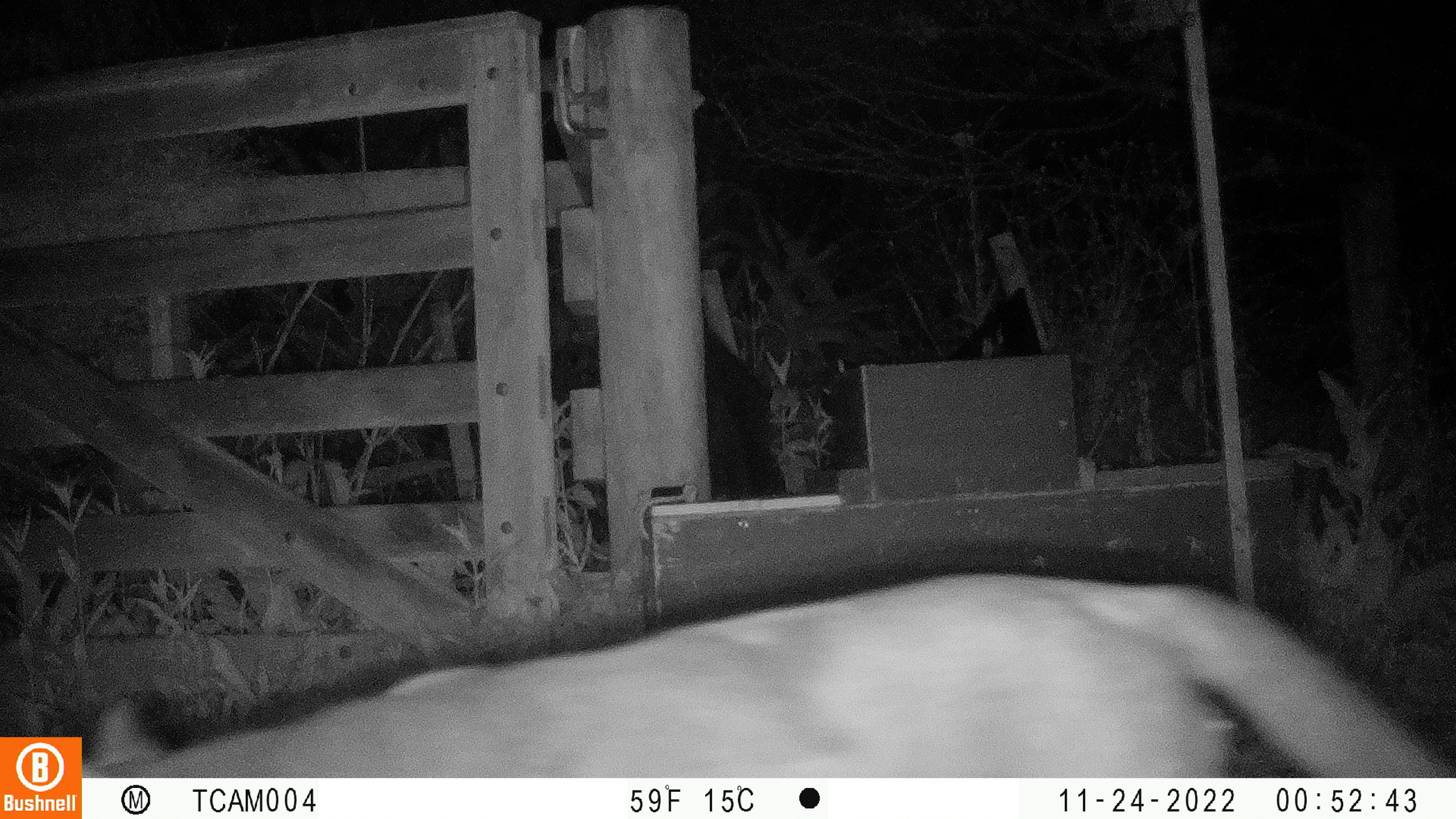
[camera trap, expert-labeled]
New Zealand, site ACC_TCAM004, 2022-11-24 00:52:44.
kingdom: Animalia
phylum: Chordata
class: Mammalia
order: Carnivora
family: Felidae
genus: Felis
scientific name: Felis catus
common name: domestic cat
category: cat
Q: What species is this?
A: Cat (domestic cat) (Felis catus).